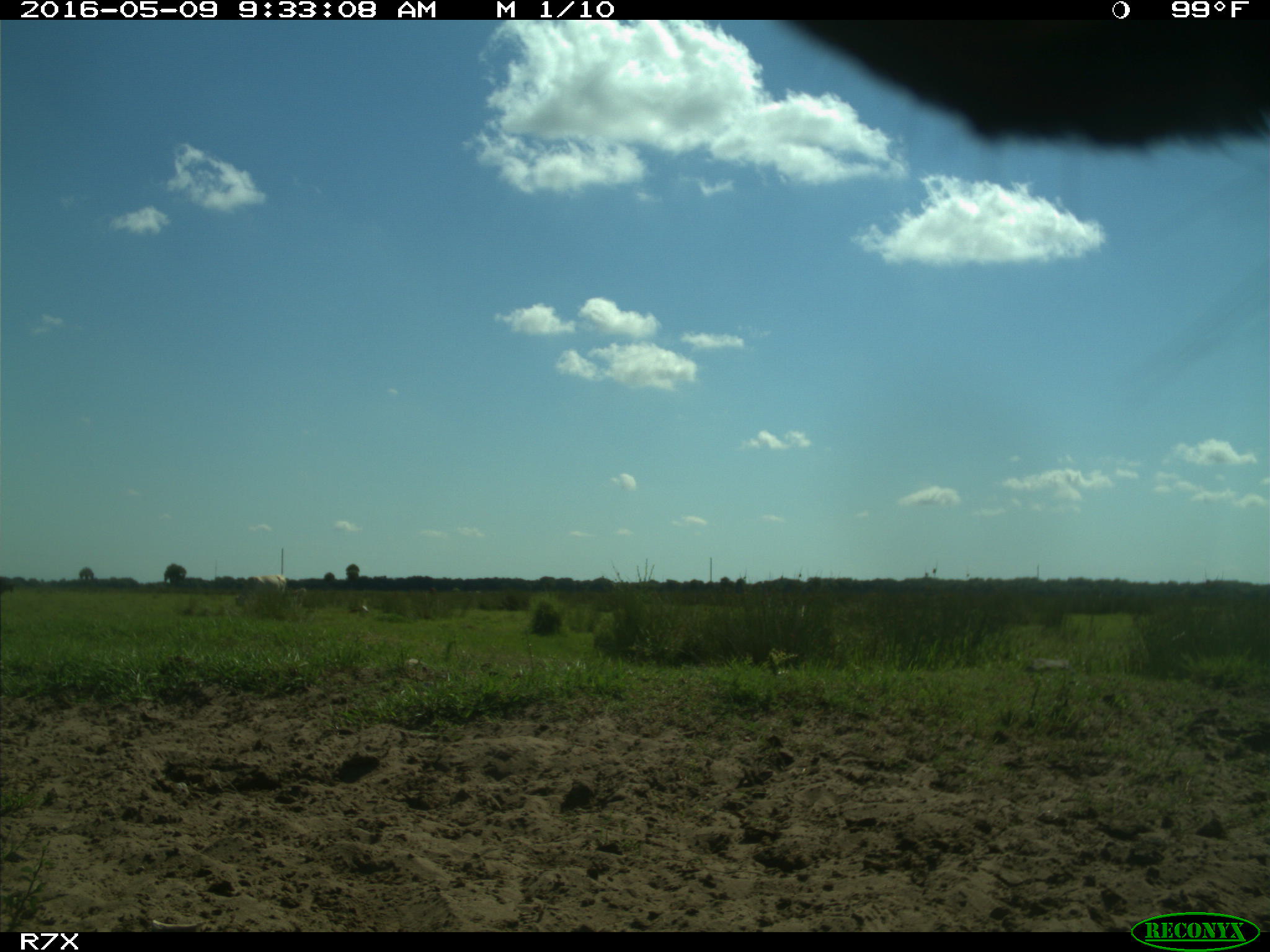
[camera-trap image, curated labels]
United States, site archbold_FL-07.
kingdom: Animalia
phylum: Chordata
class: Mammalia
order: Artiodactyla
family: Bovidae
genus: Bos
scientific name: Bos taurus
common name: domestic cow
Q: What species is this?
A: Bos taurus (domestic cow).